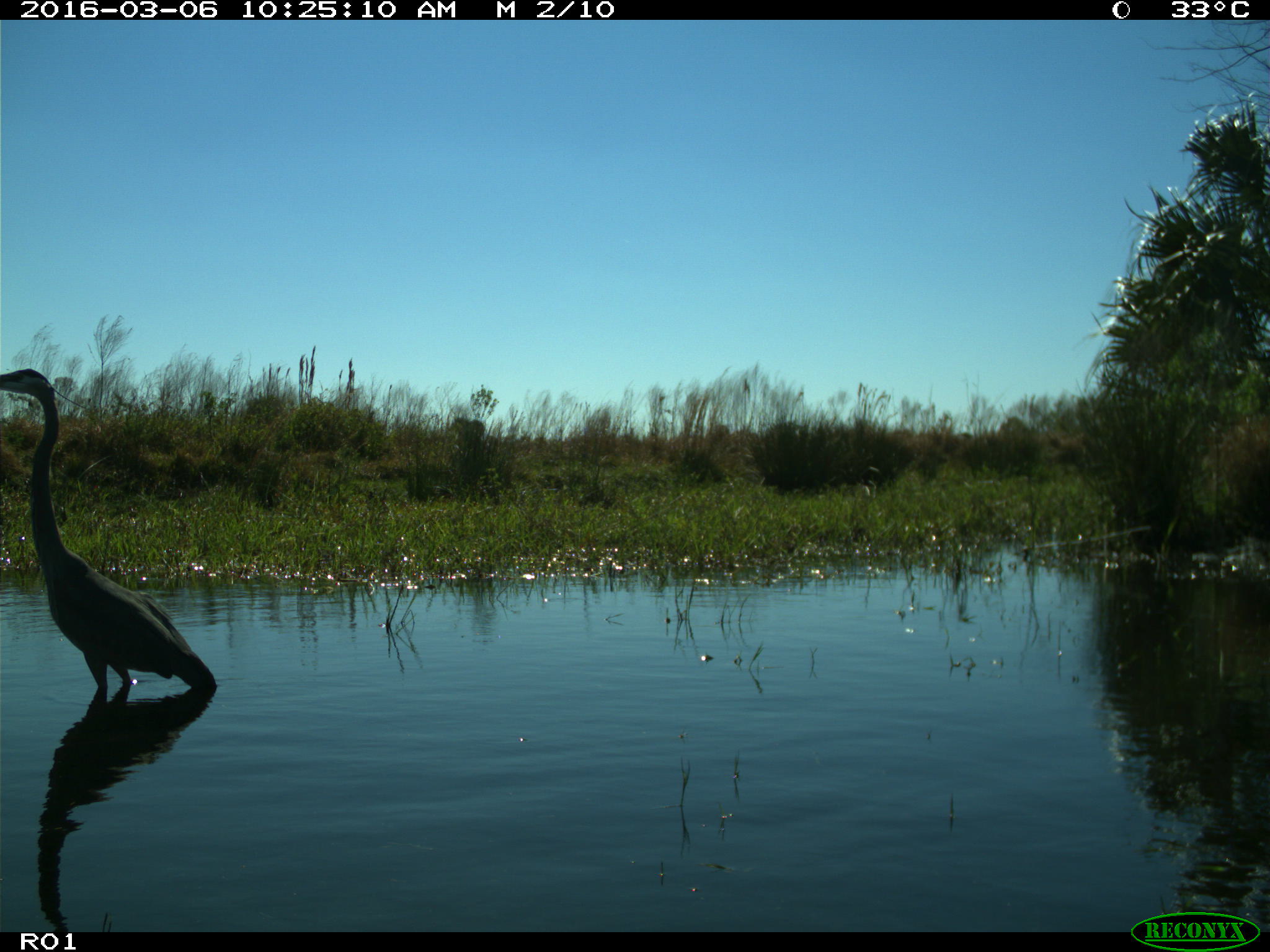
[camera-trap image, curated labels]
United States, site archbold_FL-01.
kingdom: Animalia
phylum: Chordata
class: Aves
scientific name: Aves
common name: birds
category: unidentified bird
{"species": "unidentified bird (birds) (Aves)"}